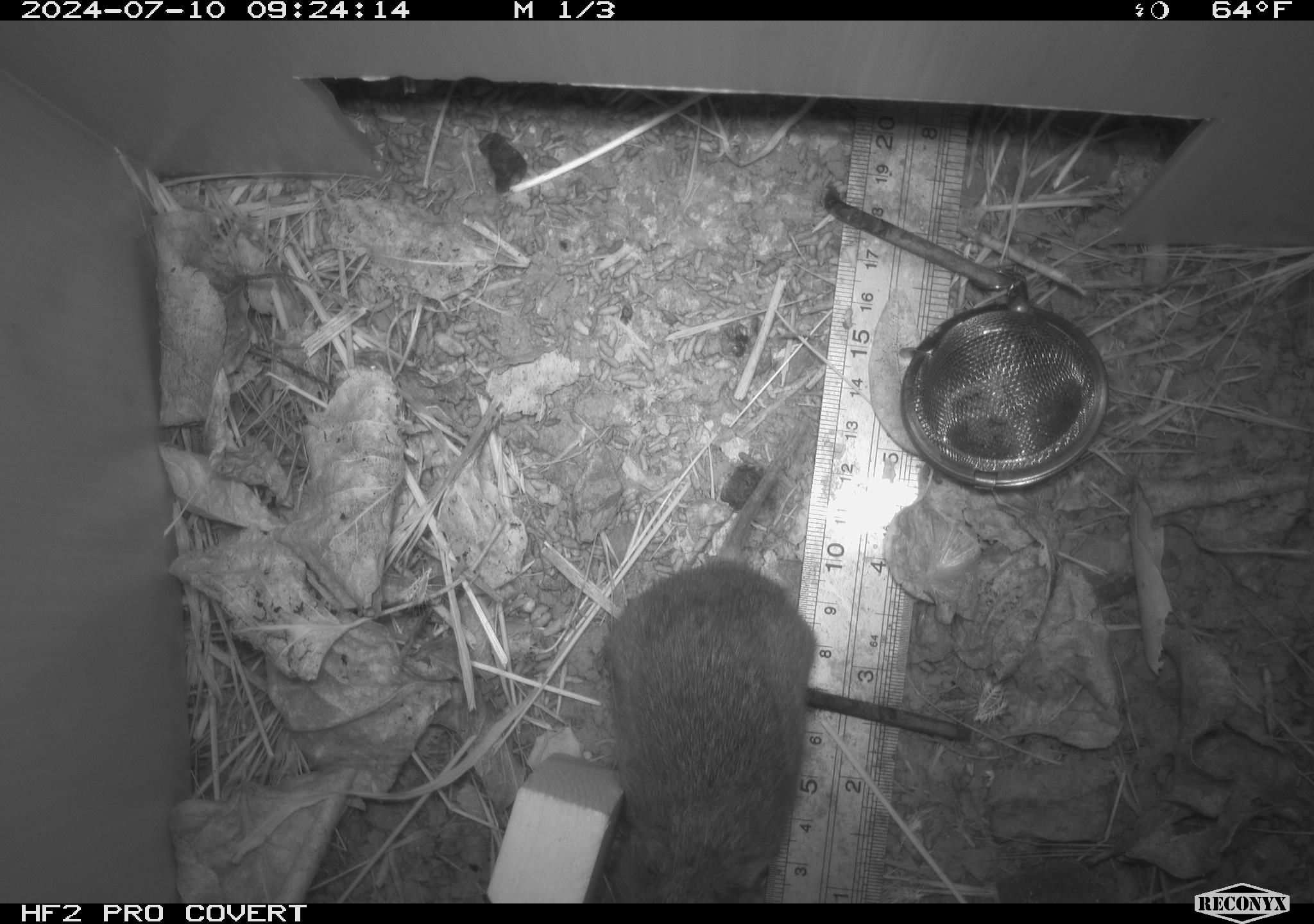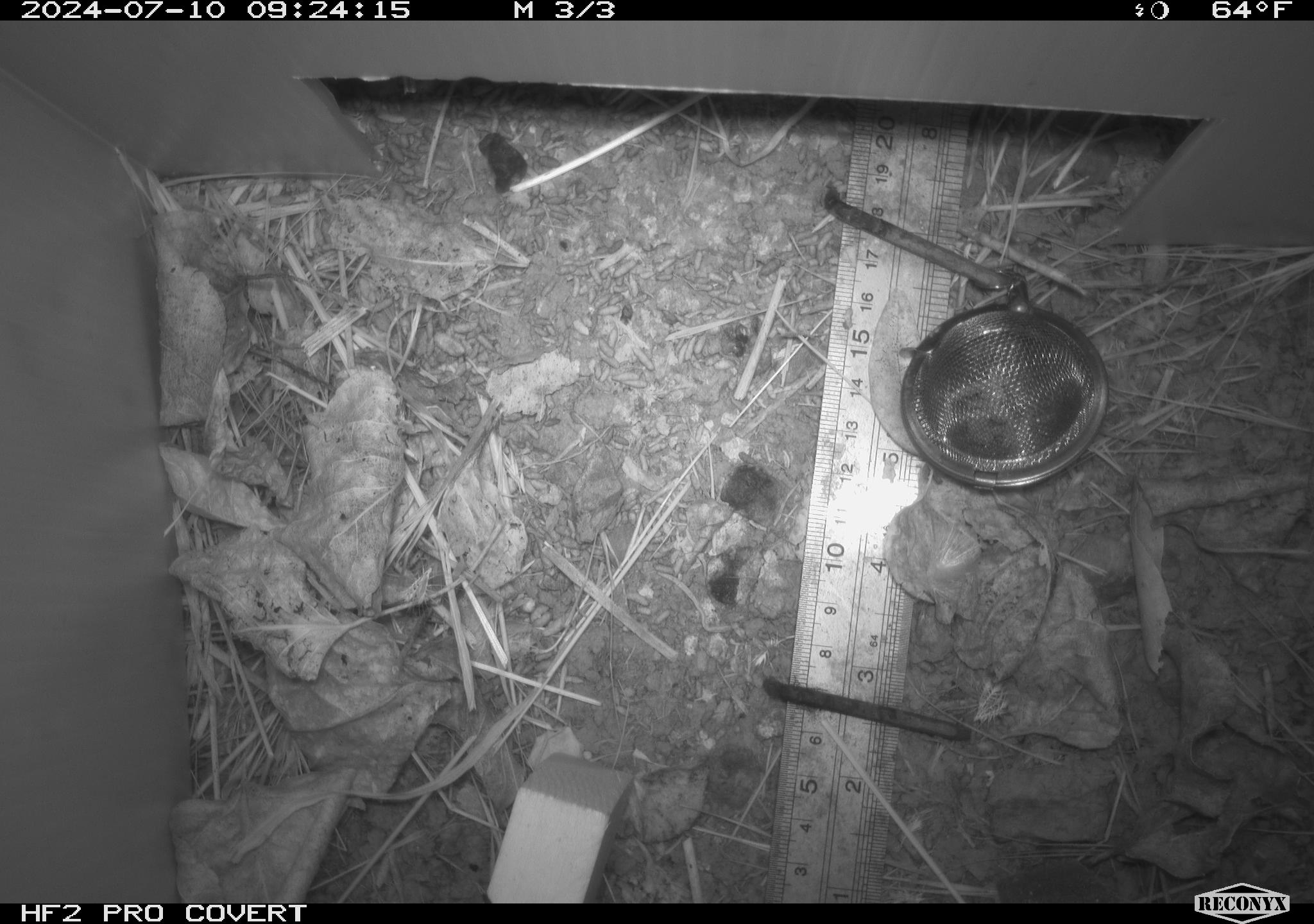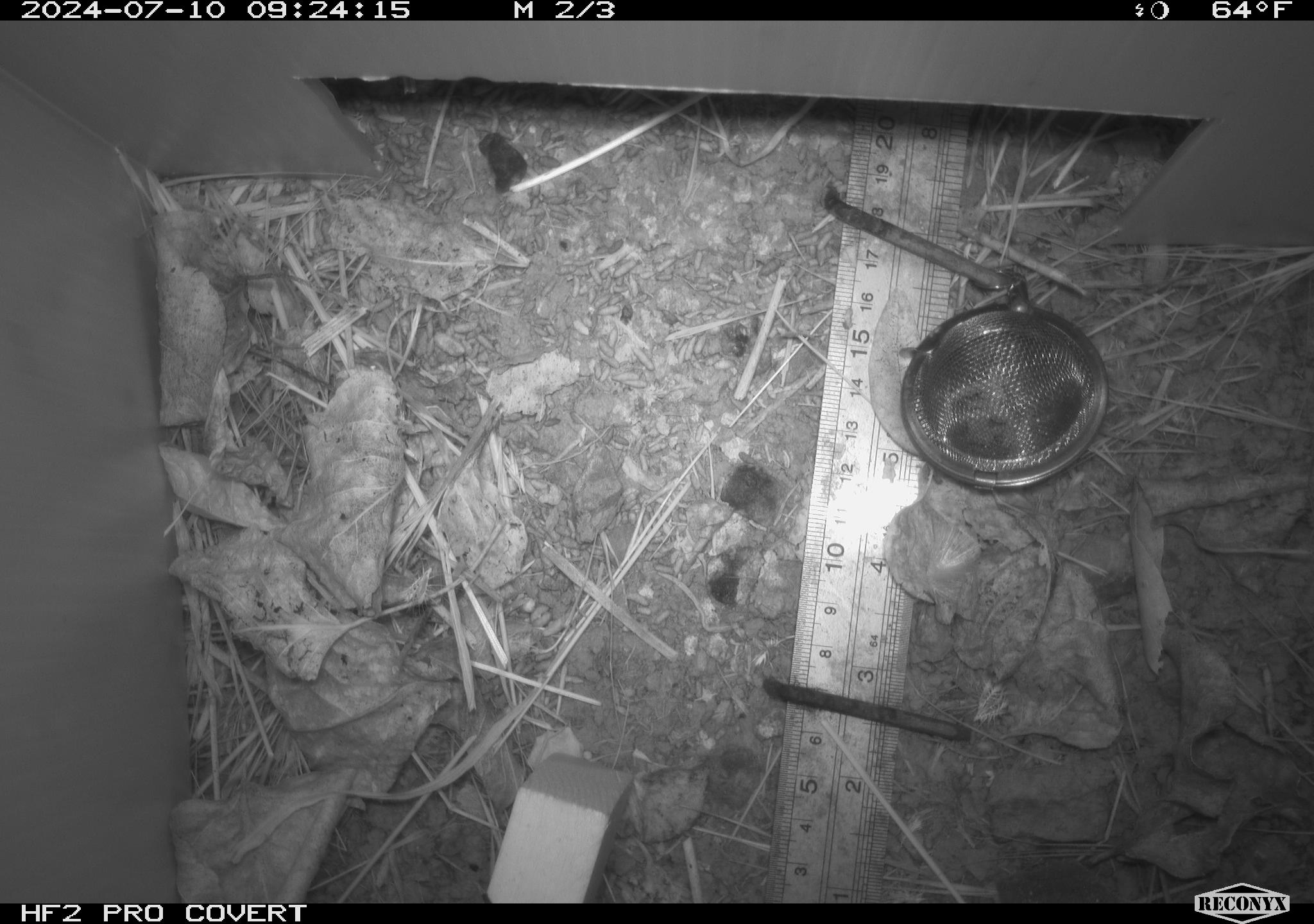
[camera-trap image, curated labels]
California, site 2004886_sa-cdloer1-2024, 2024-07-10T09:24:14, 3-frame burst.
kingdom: Animalia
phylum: Chordata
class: Mammalia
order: Rodentia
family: Cricetidae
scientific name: Arvicolinae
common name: voles, lemmings, and muskrats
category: arvicolinae subfamily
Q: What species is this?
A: Arvicolinae subfamily (voles, lemmings, and muskrats) (Arvicolinae).